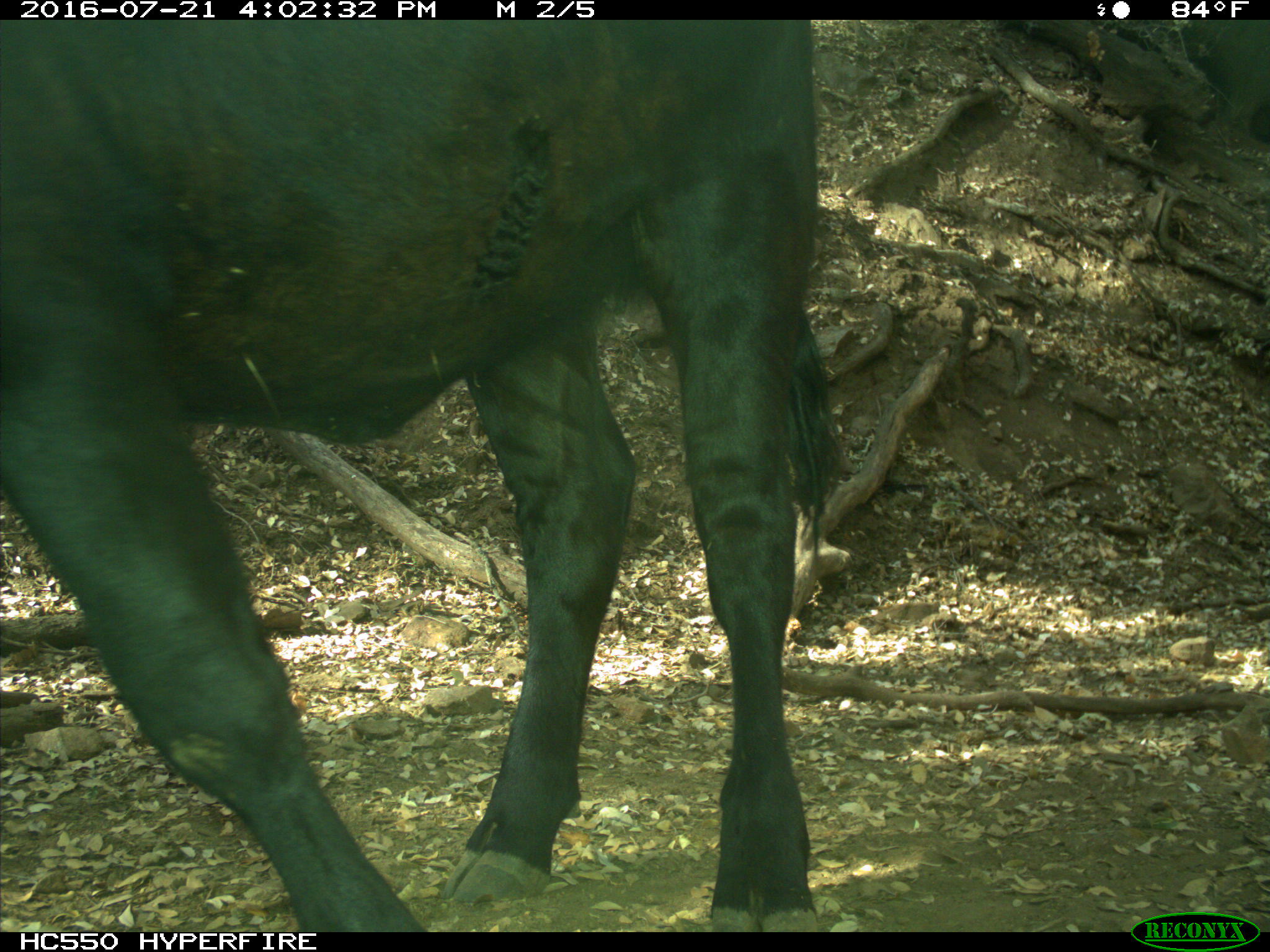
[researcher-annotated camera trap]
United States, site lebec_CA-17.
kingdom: Animalia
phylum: Chordata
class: Mammalia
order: Artiodactyla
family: Bovidae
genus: Bos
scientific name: Bos taurus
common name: domestic cow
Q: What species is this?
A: Bos taurus (domestic cow).